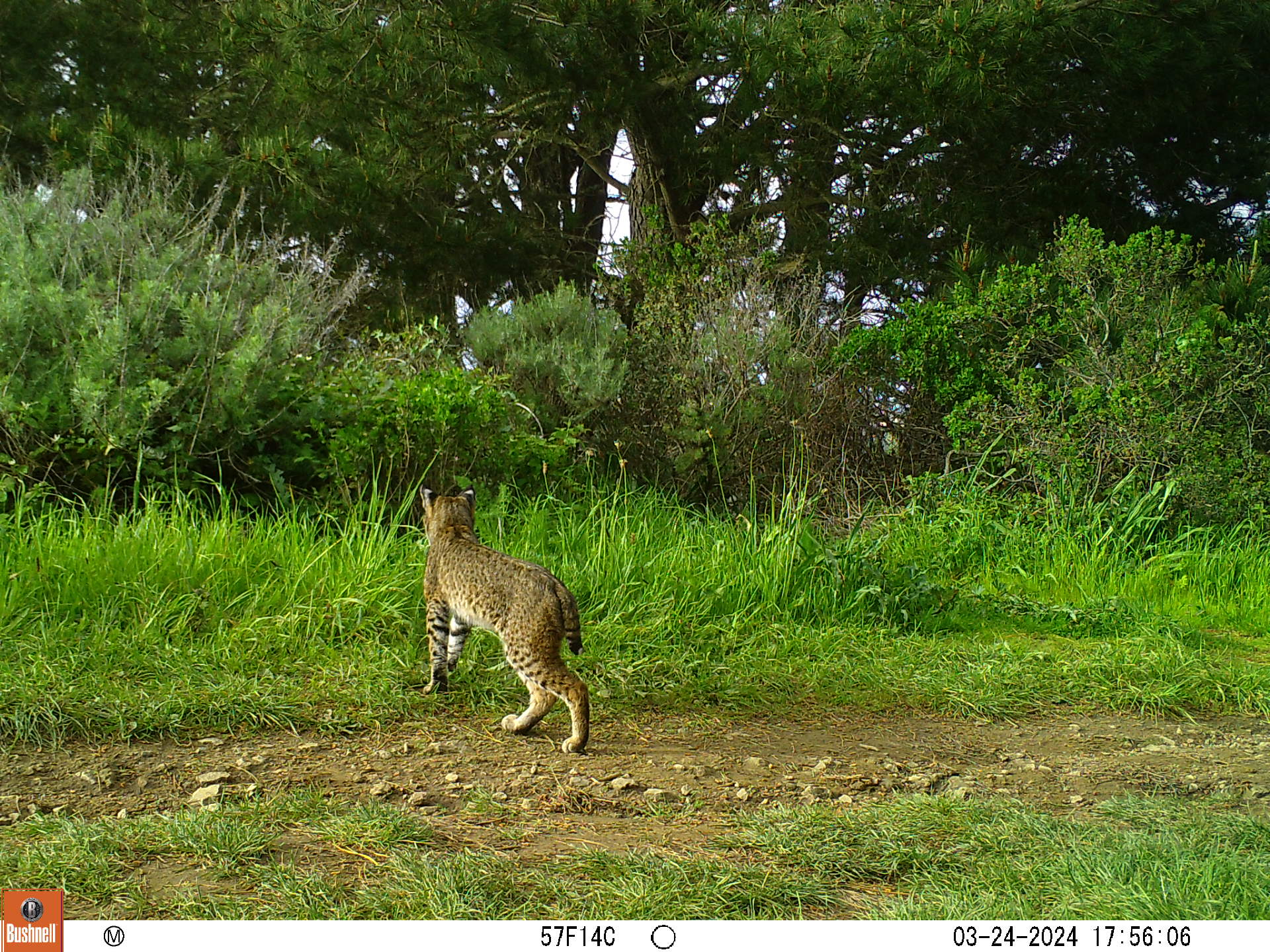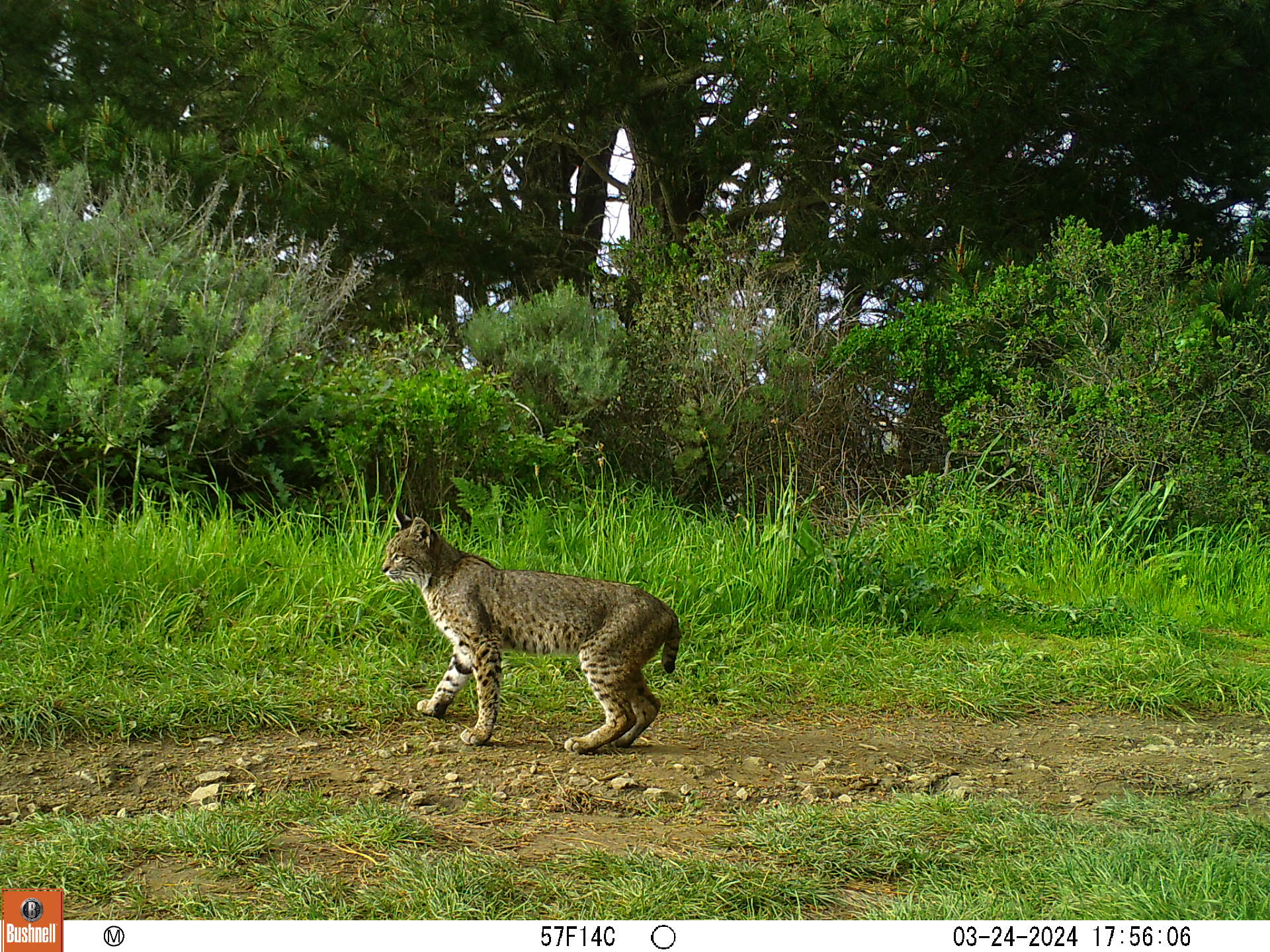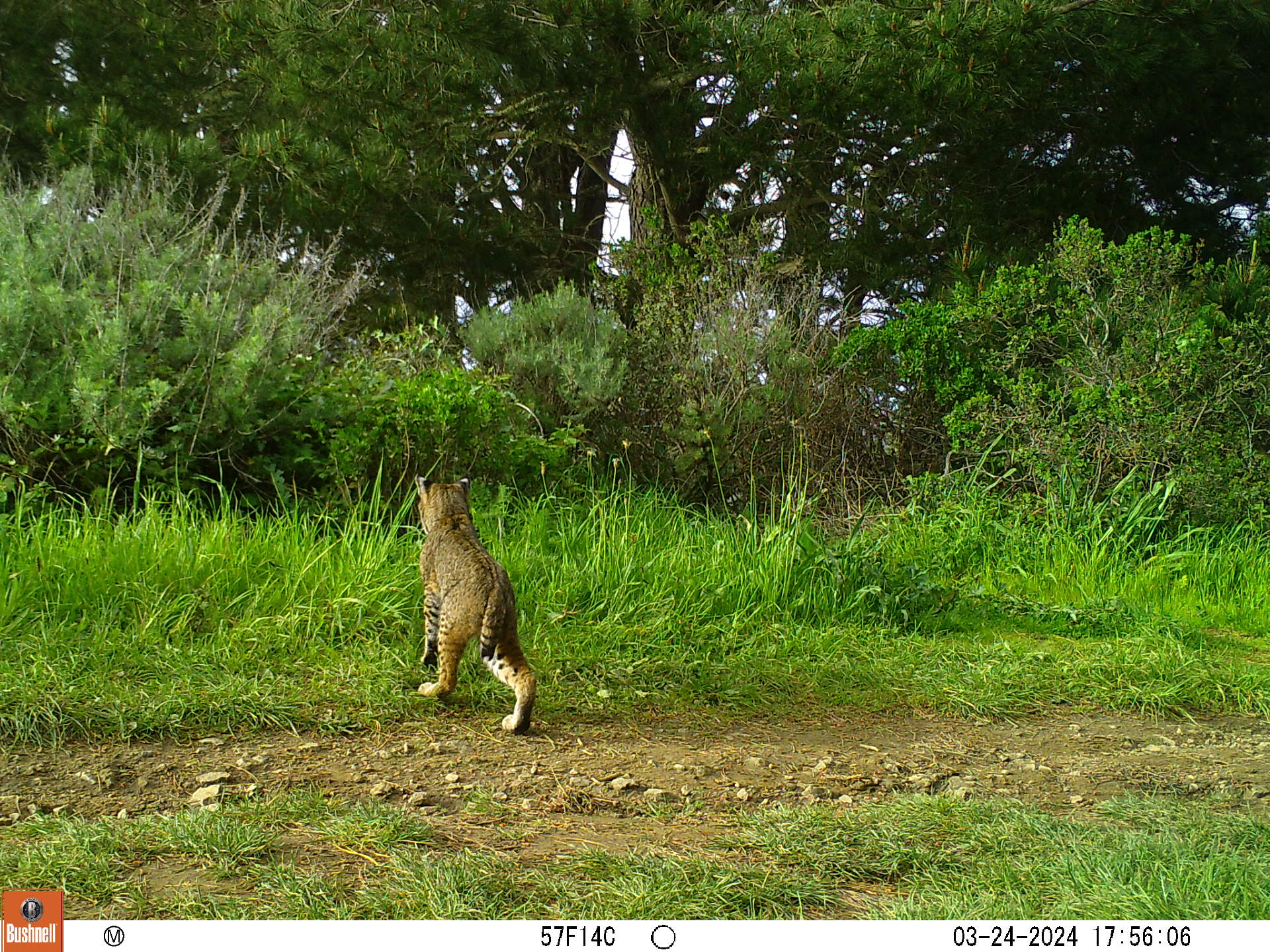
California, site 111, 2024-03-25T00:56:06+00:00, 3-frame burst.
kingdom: Animalia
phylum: Chordata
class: Mammalia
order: Carnivora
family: Felidae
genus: Lynx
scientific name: Lynx rufus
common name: bobcat